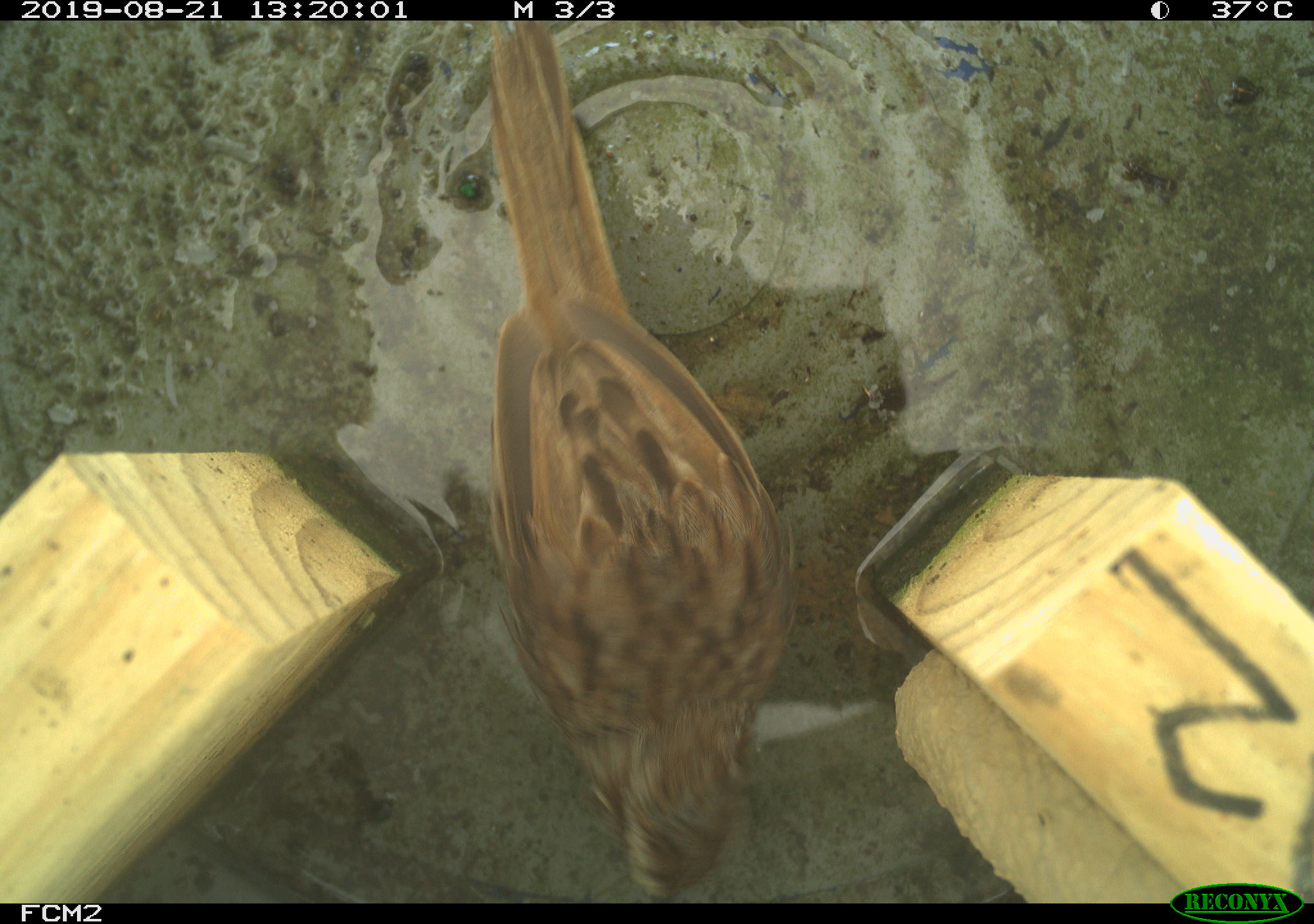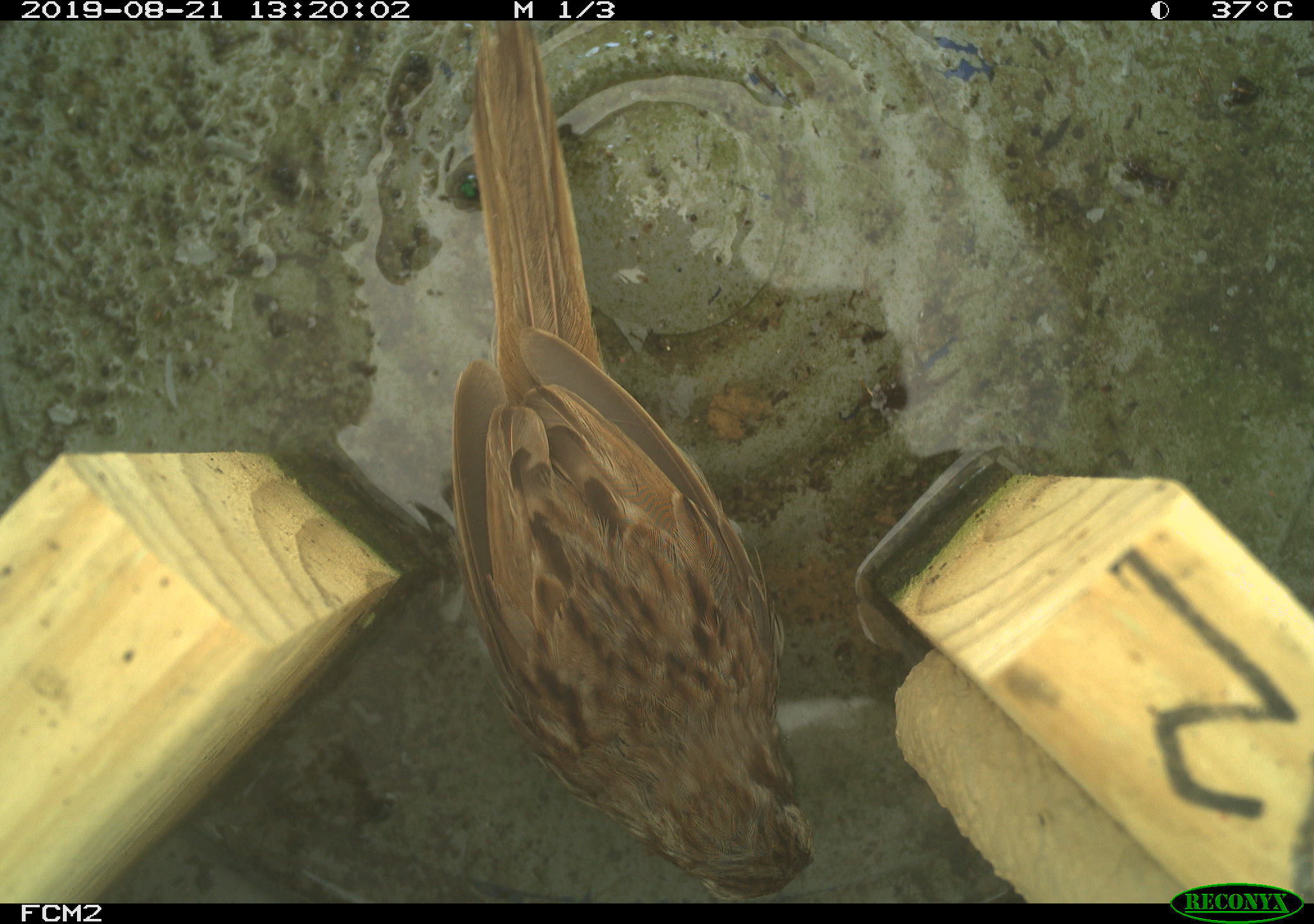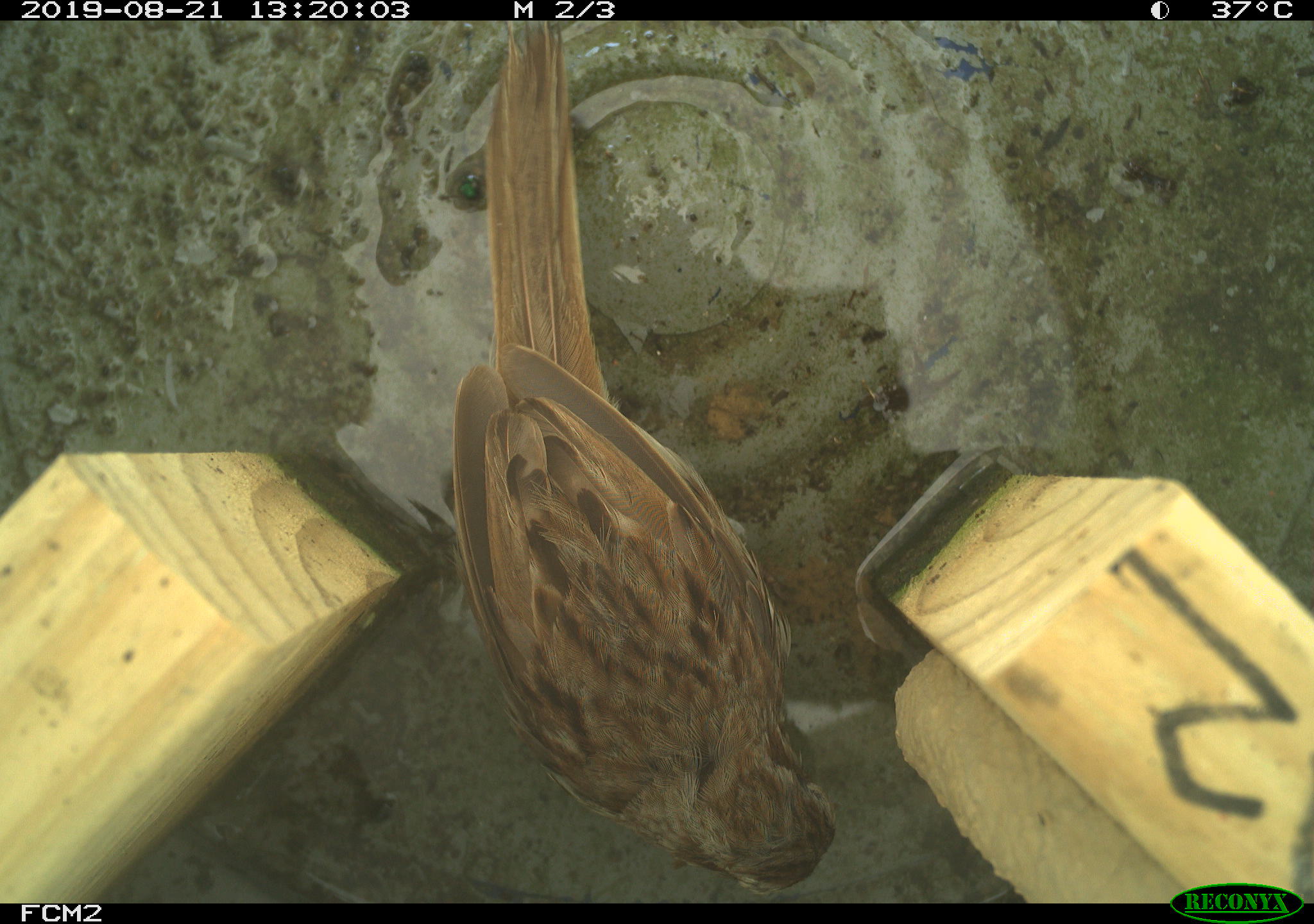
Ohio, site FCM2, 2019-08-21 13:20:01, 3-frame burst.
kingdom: Animalia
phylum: Chordata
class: Aves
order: Passeriformes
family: Passerellidae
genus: Melospiza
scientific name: Melospiza melodia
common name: song sparrow